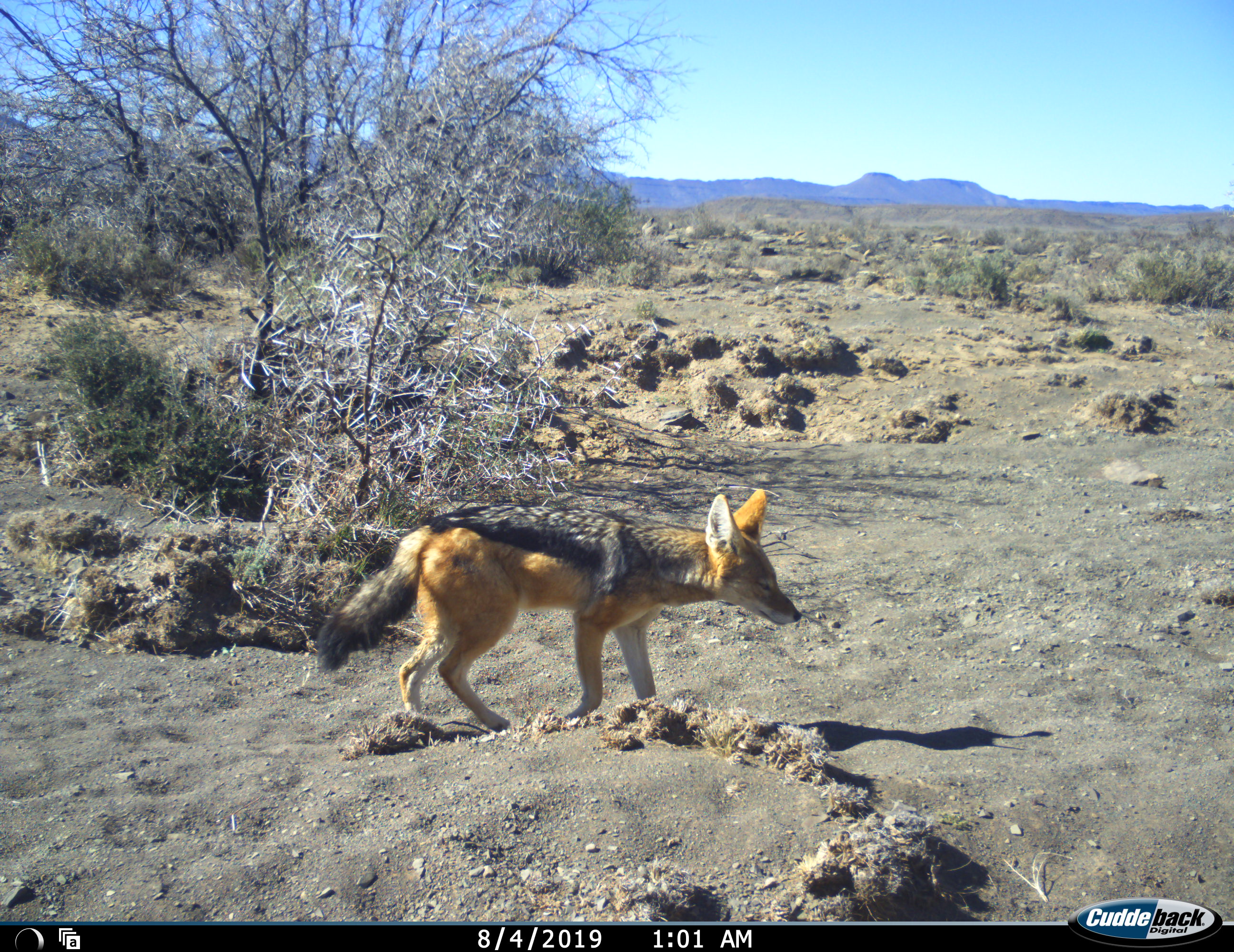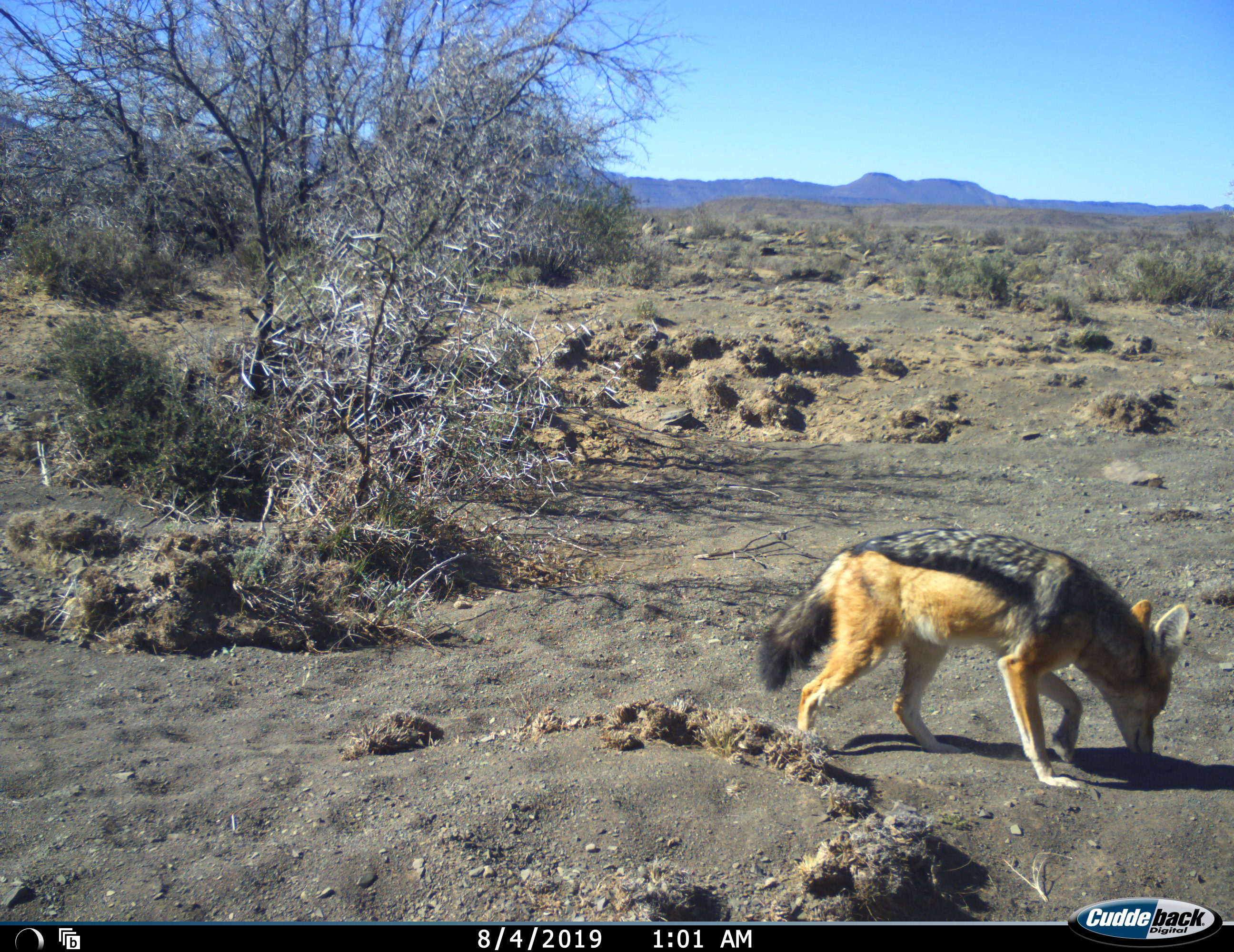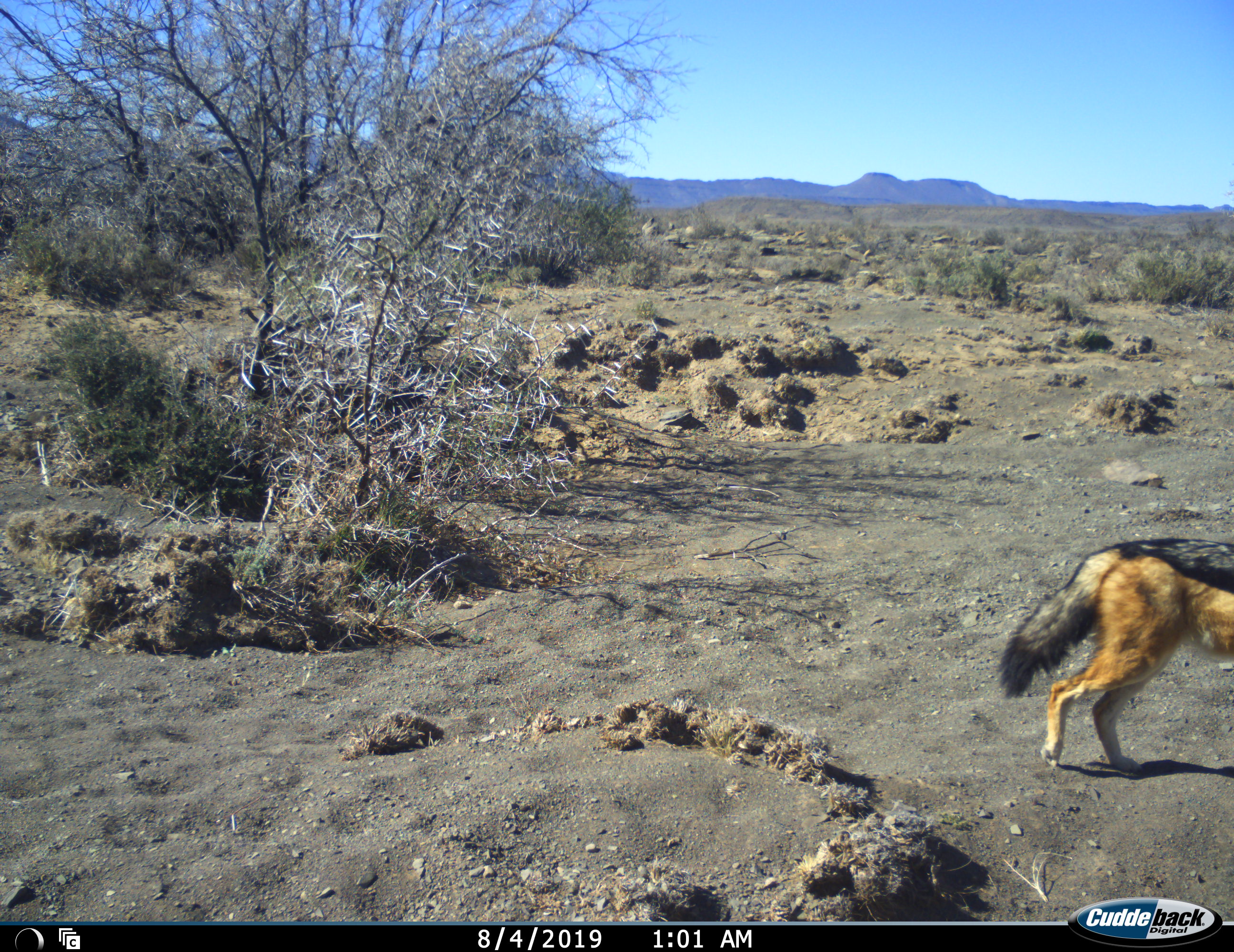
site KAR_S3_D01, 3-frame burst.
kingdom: Animalia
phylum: Chordata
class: Mammalia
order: Carnivora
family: Canidae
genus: Lupulella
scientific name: Lupulella mesomelas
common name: black-backed jackal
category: jackalblackbacked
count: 1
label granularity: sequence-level